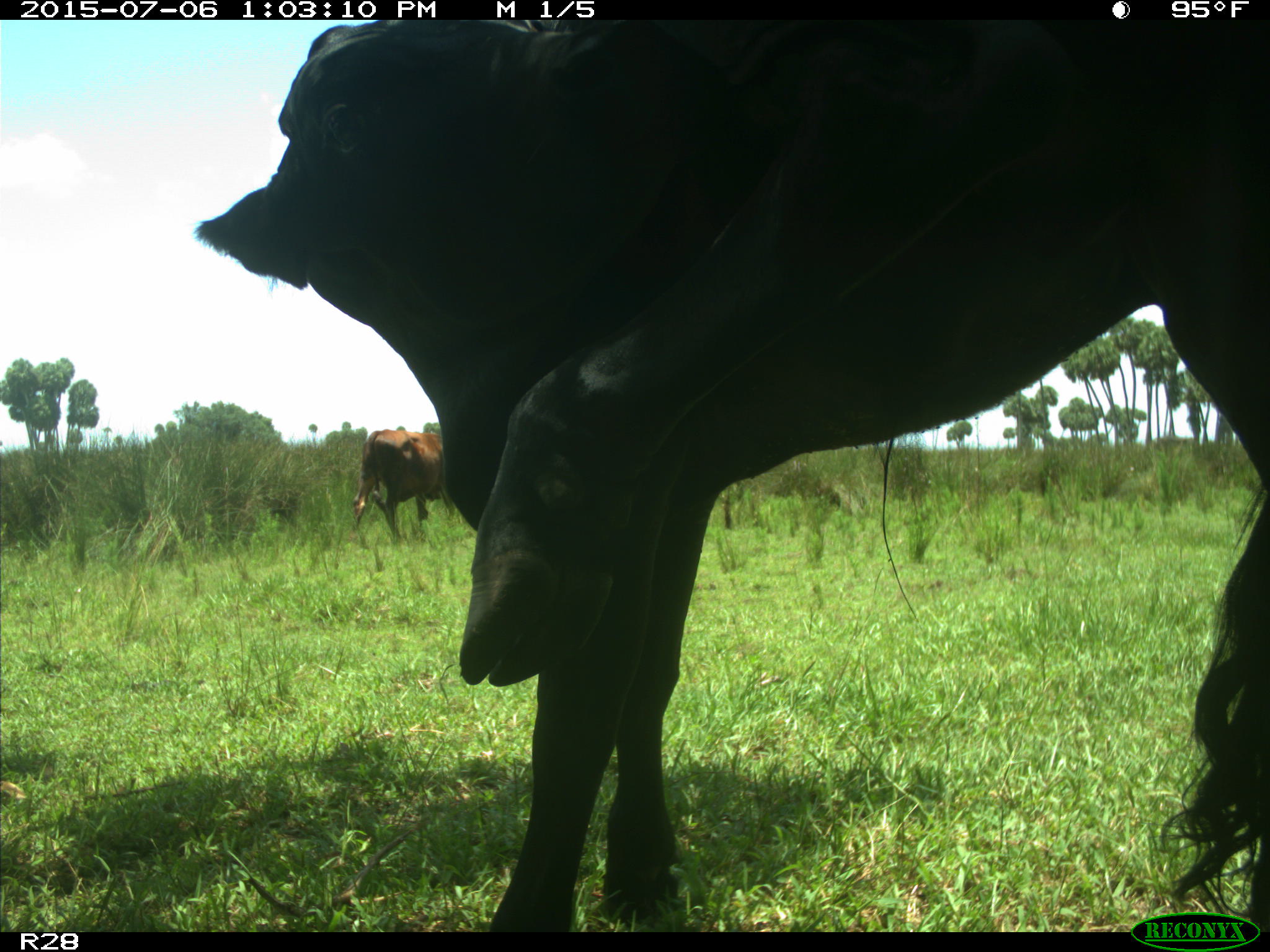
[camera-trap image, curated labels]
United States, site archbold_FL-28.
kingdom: Animalia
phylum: Chordata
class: Mammalia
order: Artiodactyla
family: Bovidae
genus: Bos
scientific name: Bos taurus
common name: domestic cow